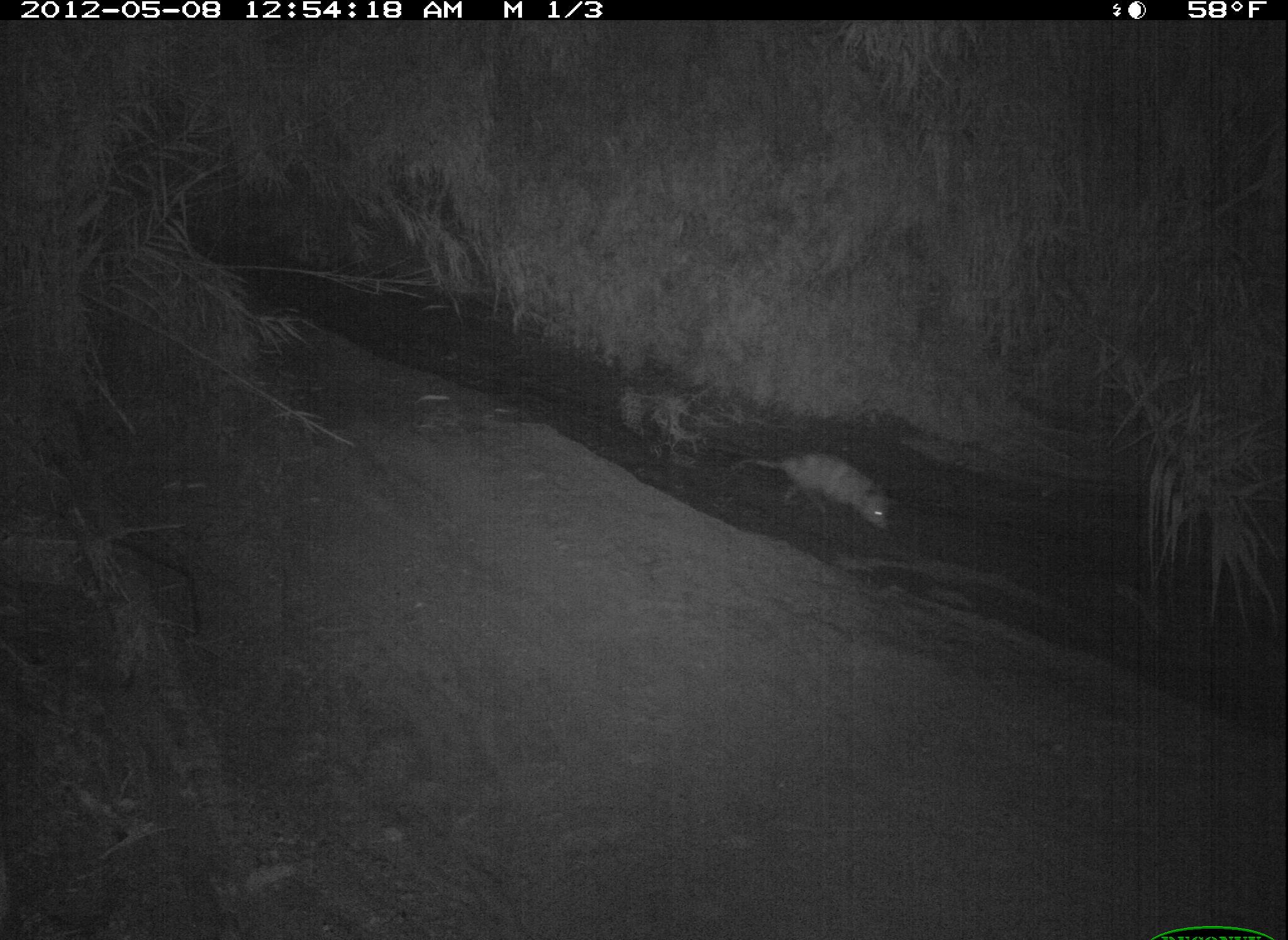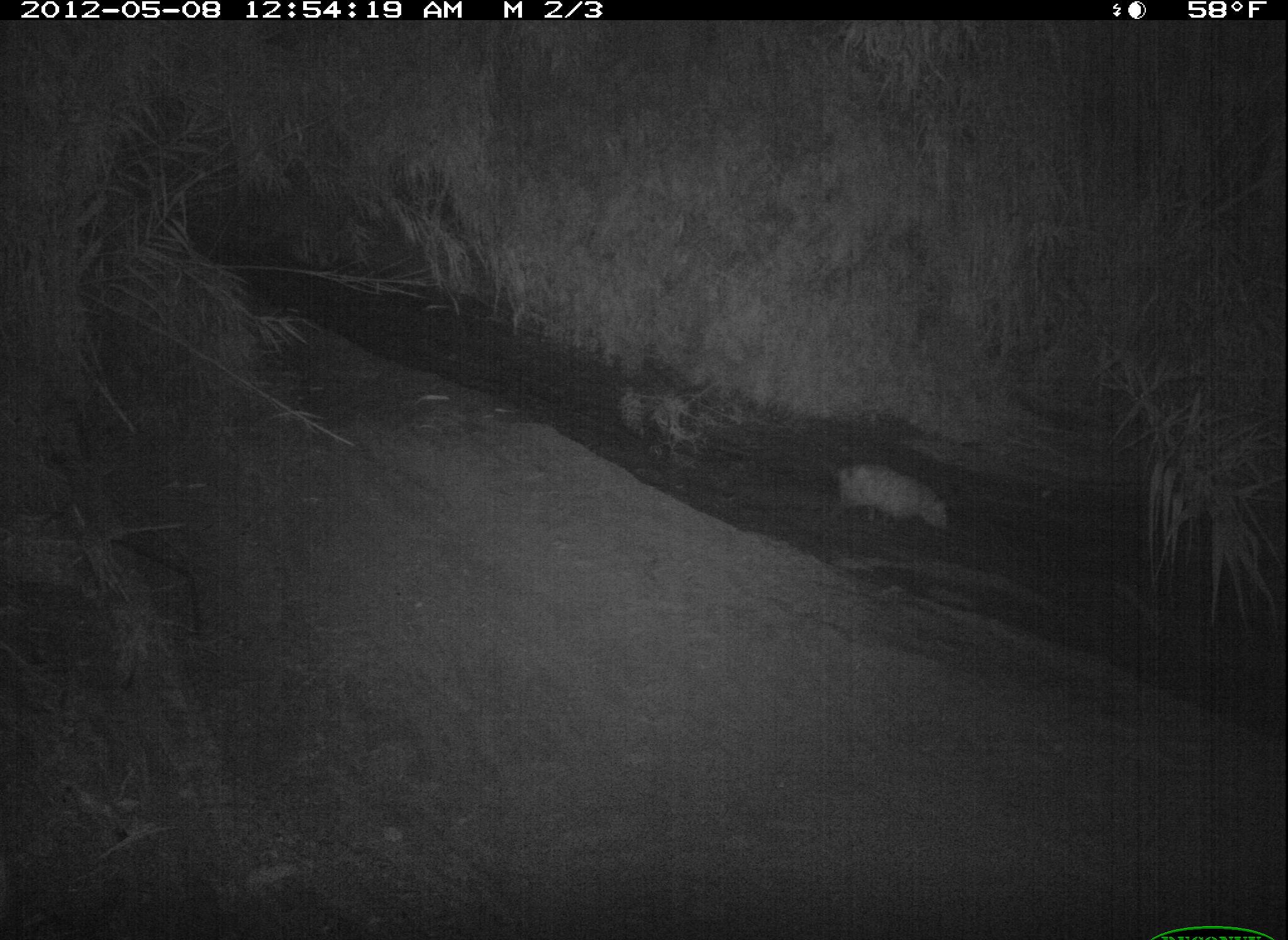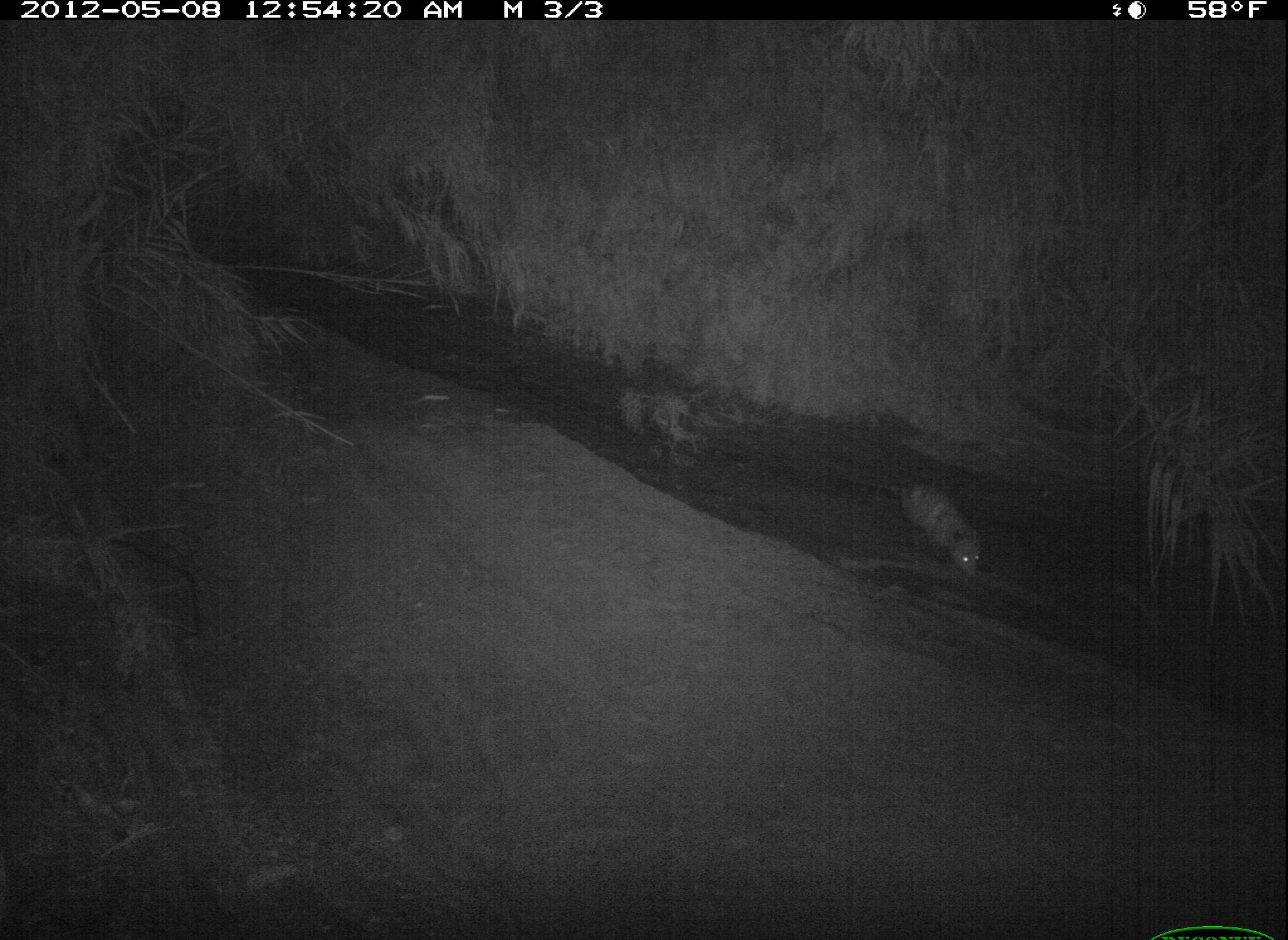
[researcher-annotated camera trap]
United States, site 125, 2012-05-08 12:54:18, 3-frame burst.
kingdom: Animalia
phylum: Chordata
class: Mammalia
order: Didelphimorphia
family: Didelphidae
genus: Didelphis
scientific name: Didelphis virginiana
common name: virginia opossum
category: opossum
Opossum (virginia opossum) (Didelphis virginiana).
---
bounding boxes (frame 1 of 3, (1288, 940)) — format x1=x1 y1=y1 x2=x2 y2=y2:
opossum: x1=732 y1=443 x2=902 y2=537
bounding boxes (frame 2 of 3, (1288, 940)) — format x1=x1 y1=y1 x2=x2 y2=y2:
opossum: x1=826 y1=454 x2=955 y2=537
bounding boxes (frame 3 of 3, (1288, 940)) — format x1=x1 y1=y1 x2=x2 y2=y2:
opossum: x1=885 y1=474 x2=989 y2=589